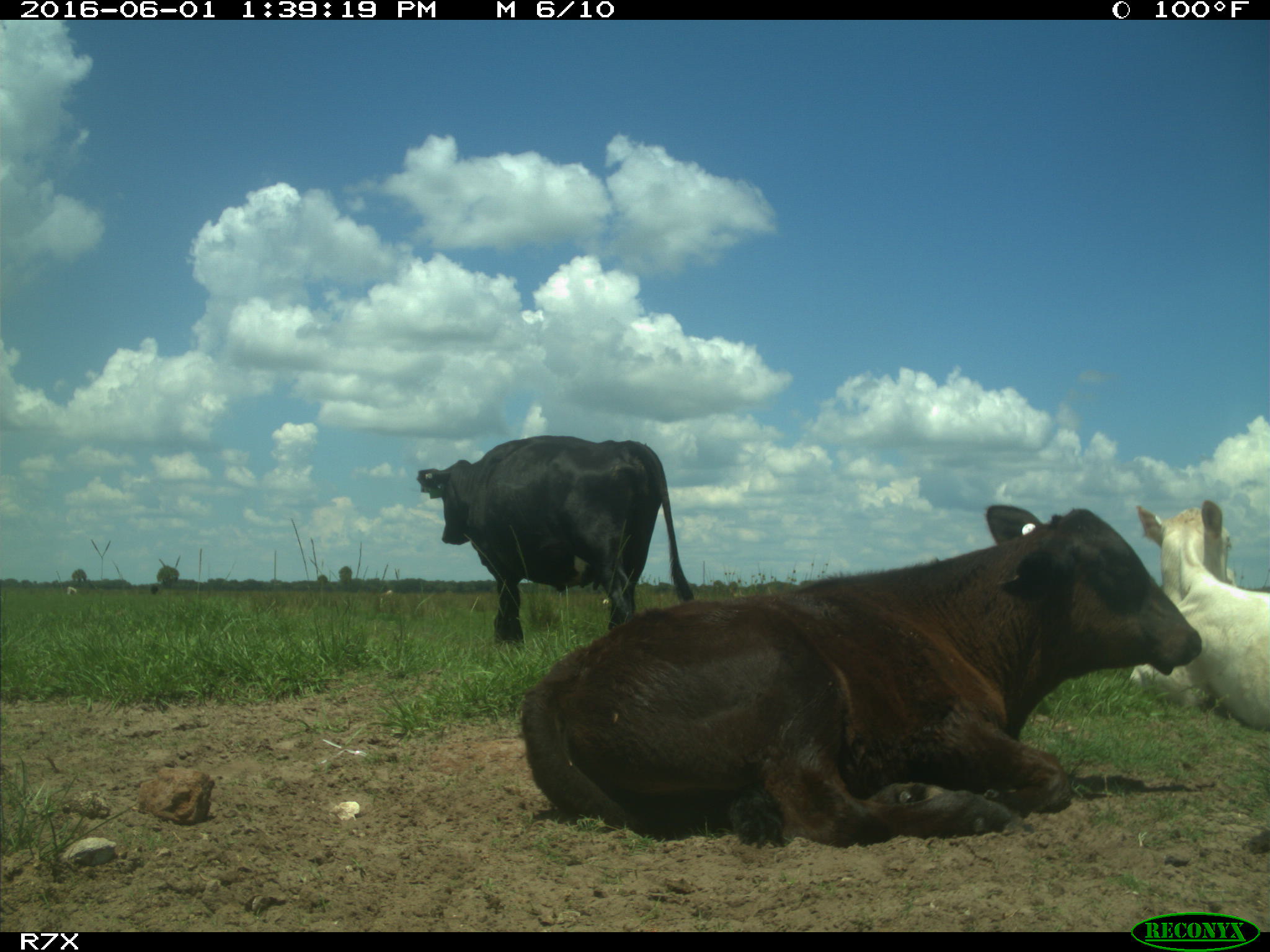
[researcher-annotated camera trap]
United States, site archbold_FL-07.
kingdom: Animalia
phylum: Chordata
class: Mammalia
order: Artiodactyla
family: Bovidae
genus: Bos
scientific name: Bos taurus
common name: domestic cow